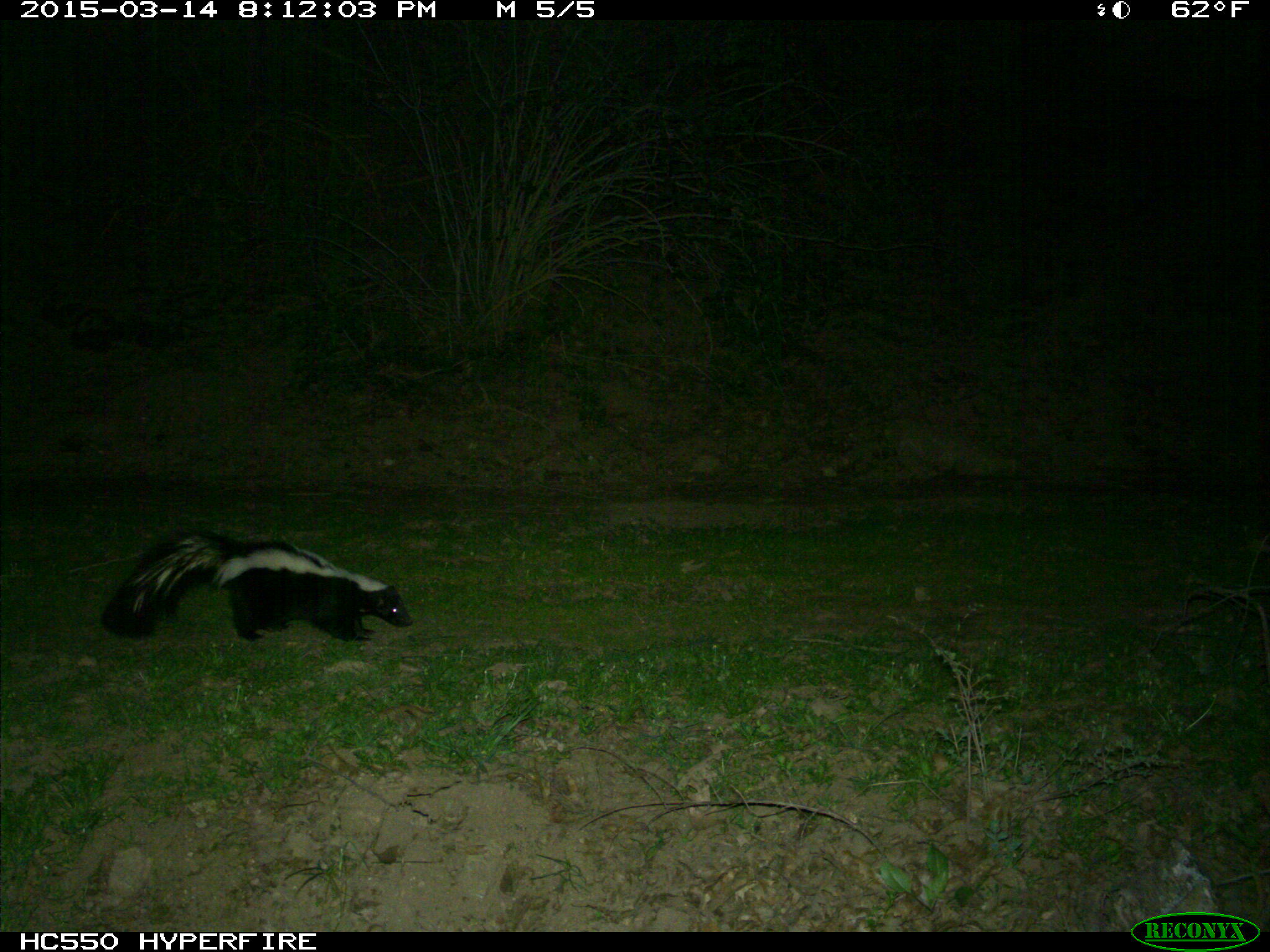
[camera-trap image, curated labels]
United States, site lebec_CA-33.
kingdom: Animalia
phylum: Chordata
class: Mammalia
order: Carnivora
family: Mephitidae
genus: Mephitis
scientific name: Mephitis mephitis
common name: striped skunk